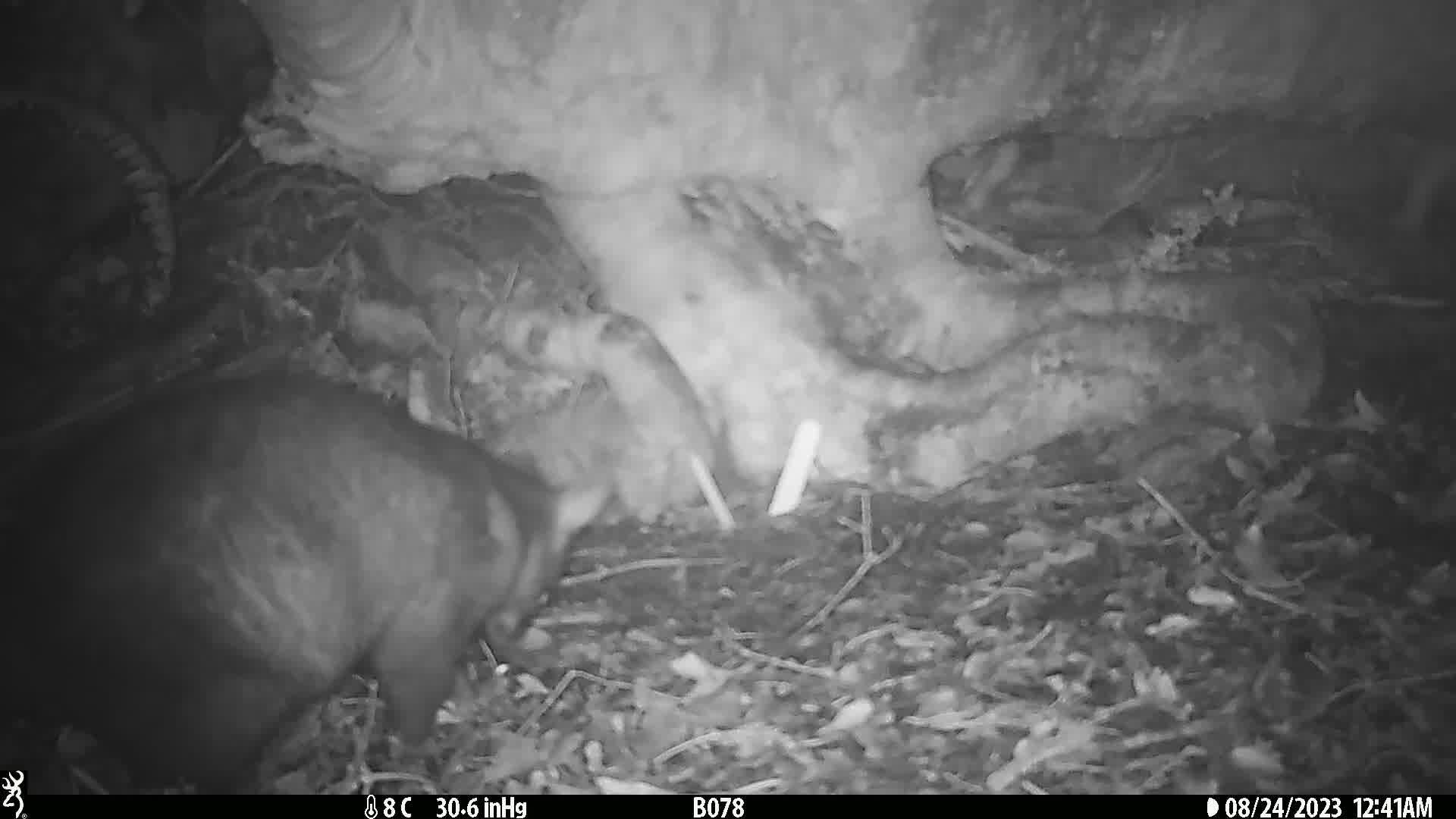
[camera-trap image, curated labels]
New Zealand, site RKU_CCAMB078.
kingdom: Animalia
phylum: Chordata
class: Mammalia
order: Diprotodontia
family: Phalangeridae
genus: Trichosurus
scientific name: Trichosurus vulpecula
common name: common brushtail possum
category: possum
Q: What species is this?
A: Possum (common brushtail possum) (Trichosurus vulpecula).